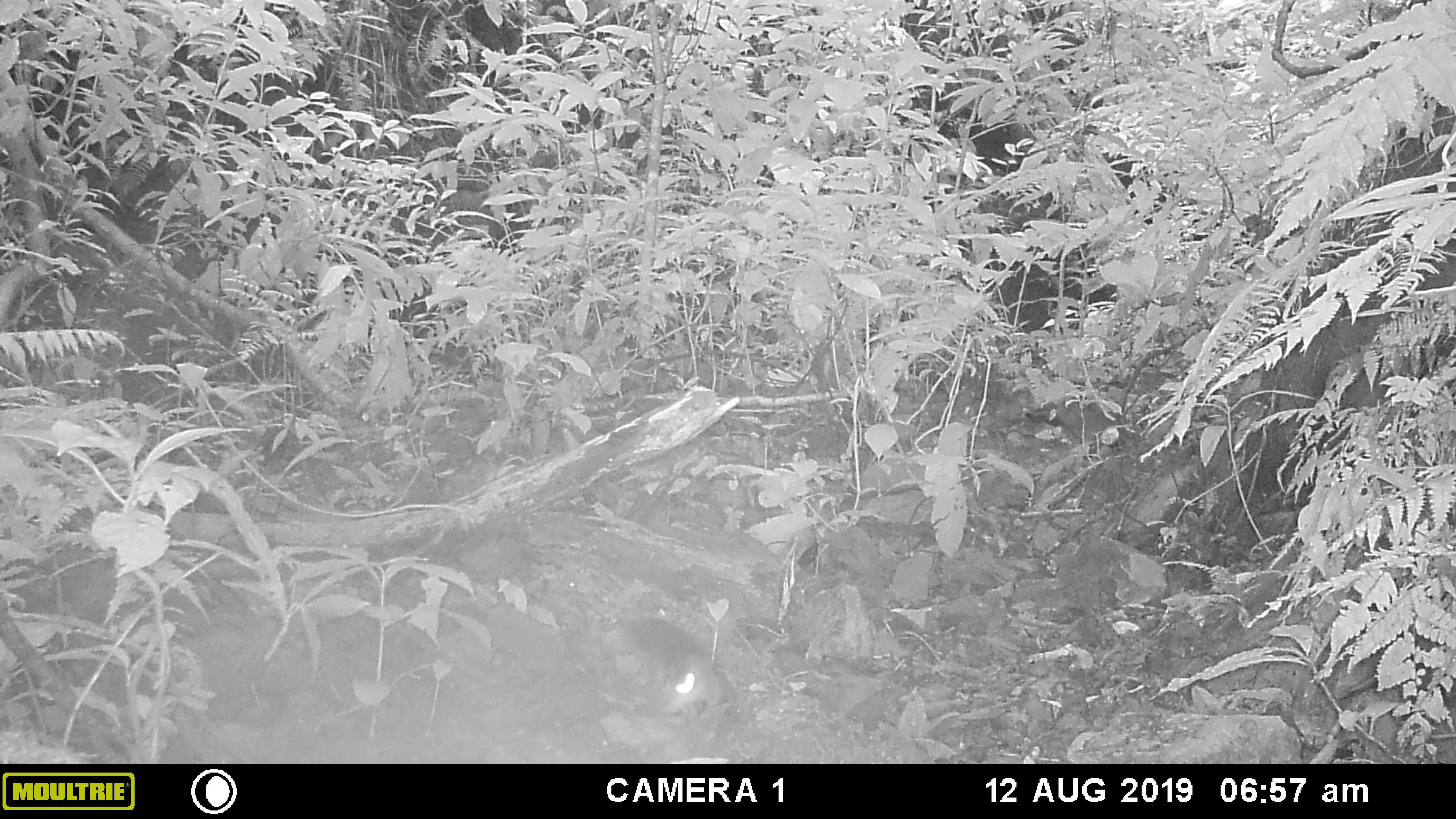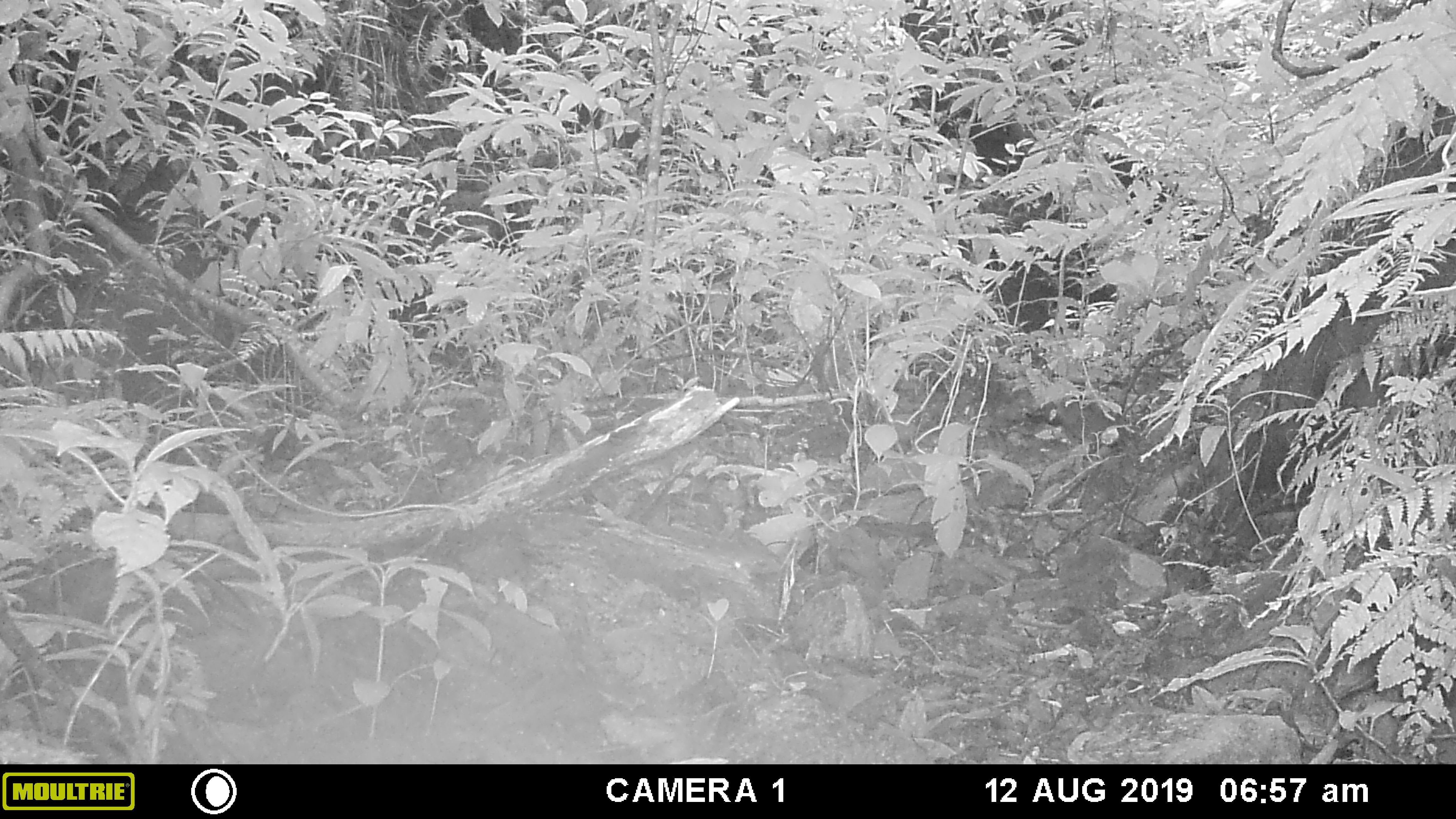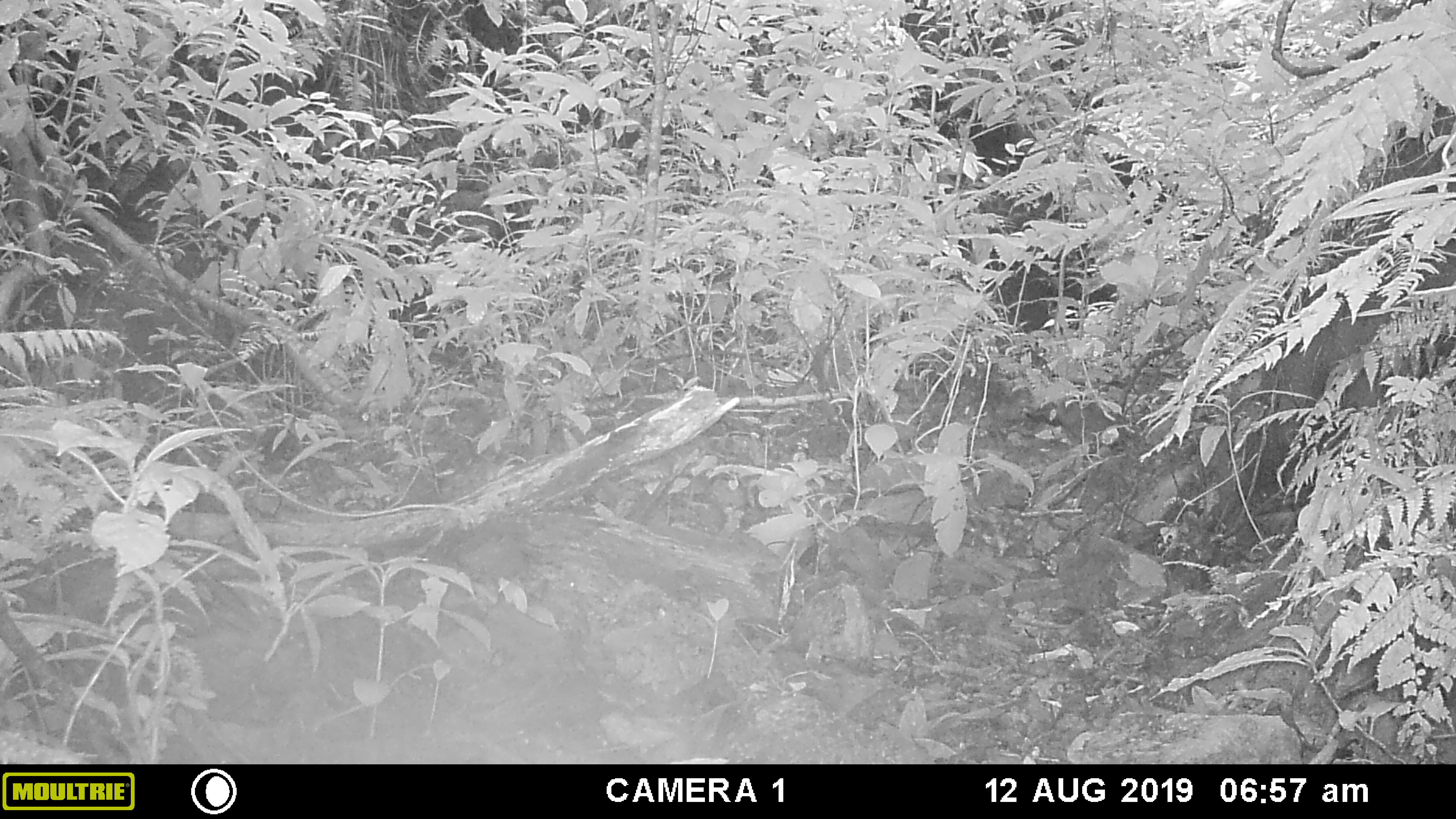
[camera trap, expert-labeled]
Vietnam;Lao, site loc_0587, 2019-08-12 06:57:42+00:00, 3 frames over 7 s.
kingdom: Animalia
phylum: Chordata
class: Mammalia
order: Rodentia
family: Sciuridae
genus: Dremomys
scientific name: Dremomys rufigenis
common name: red-cheeked squirrel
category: red cheeked squirrel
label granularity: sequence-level